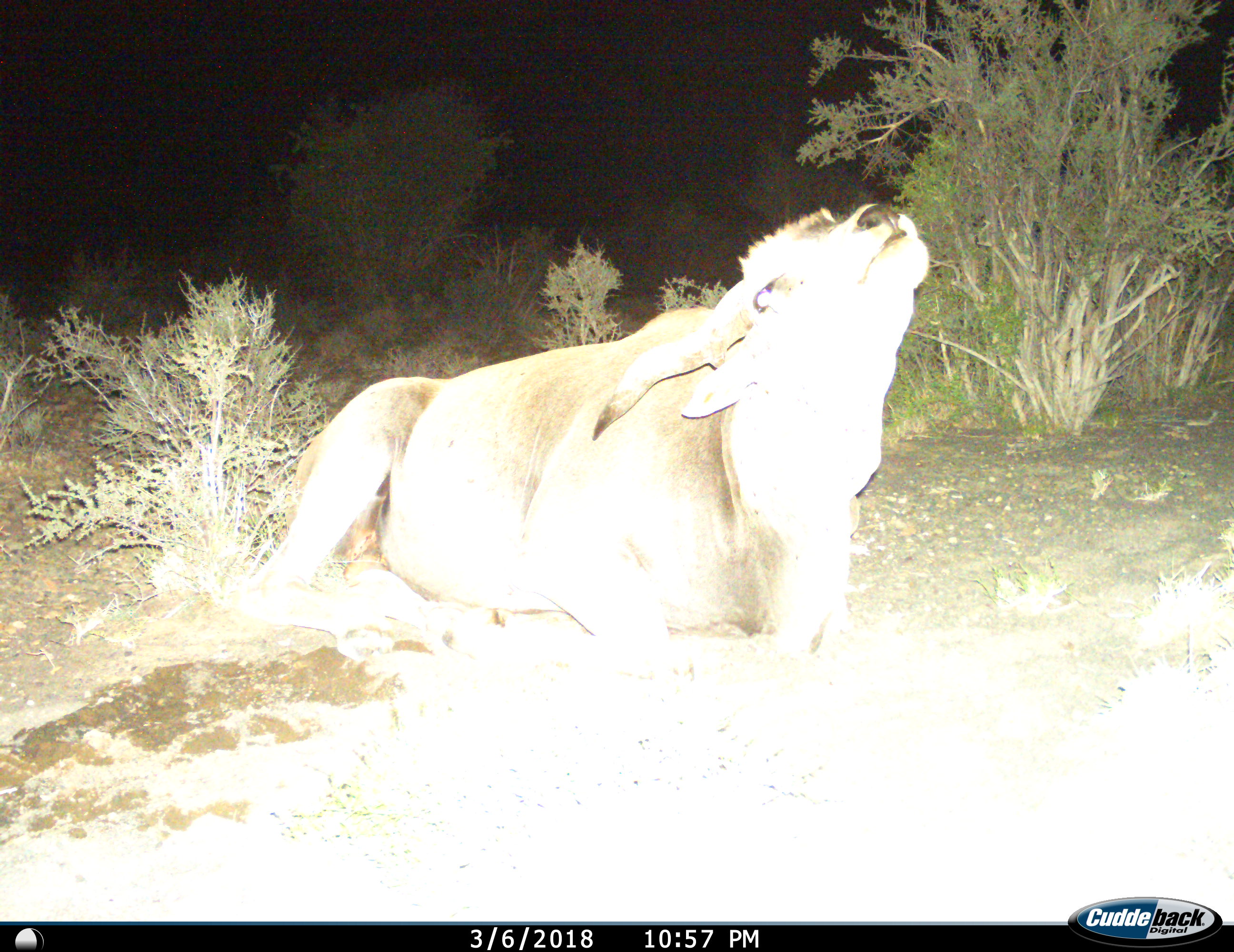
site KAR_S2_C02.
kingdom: Animalia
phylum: Chordata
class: Mammalia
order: Artiodactyla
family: Bovidae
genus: Tragelaphus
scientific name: Tragelaphus oryx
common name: eland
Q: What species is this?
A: Eland (Tragelaphus oryx).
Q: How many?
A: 1.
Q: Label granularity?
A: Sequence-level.